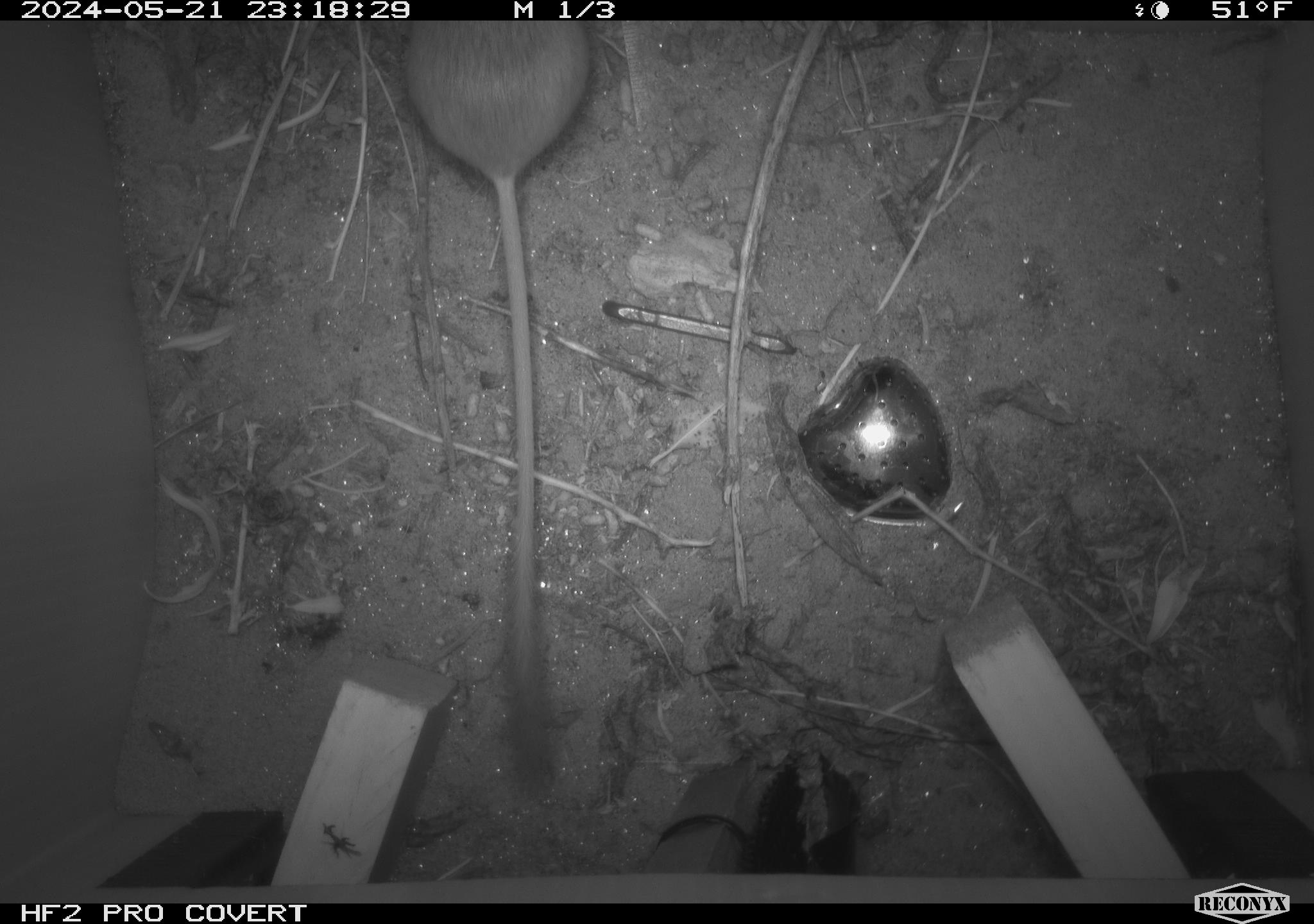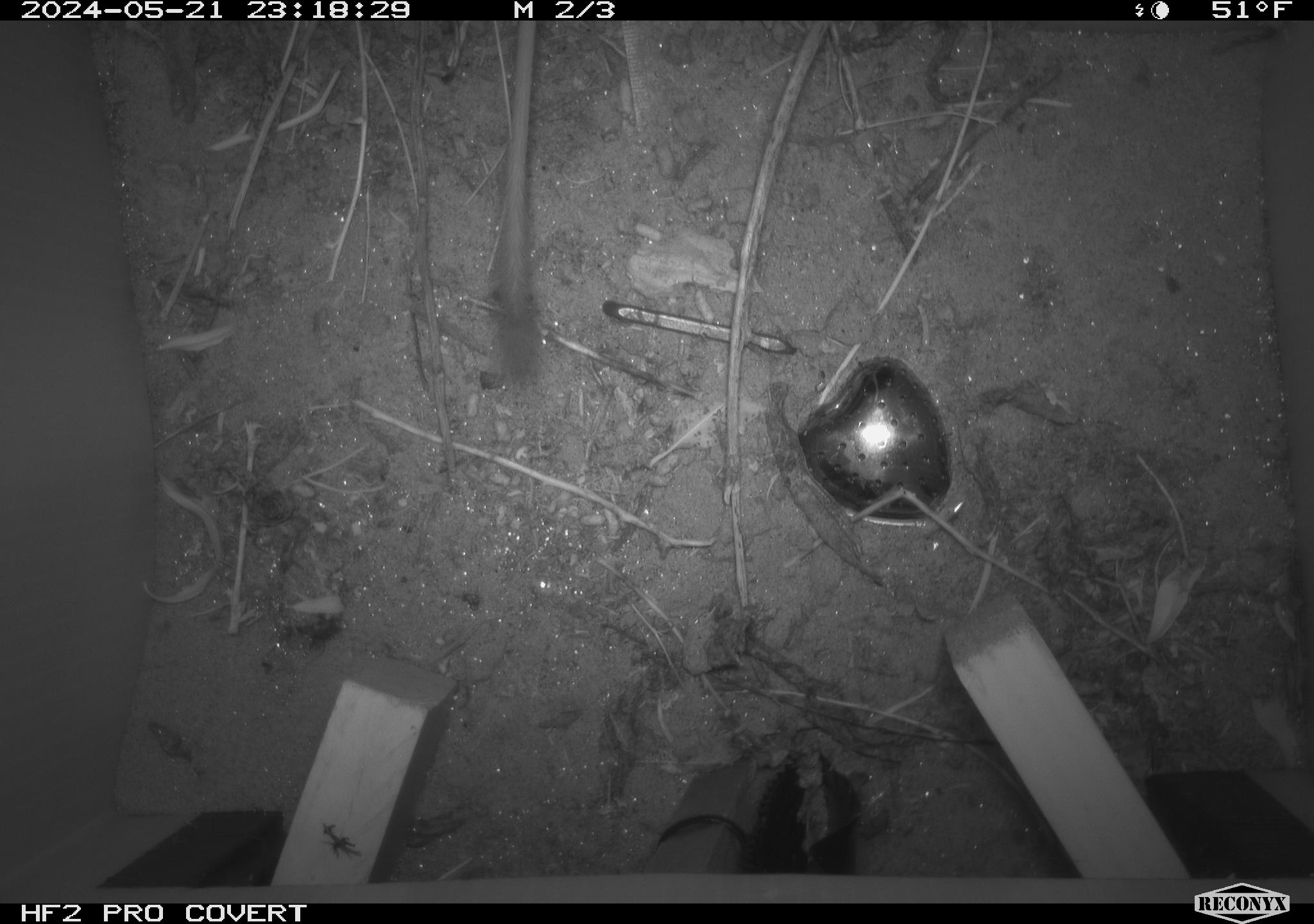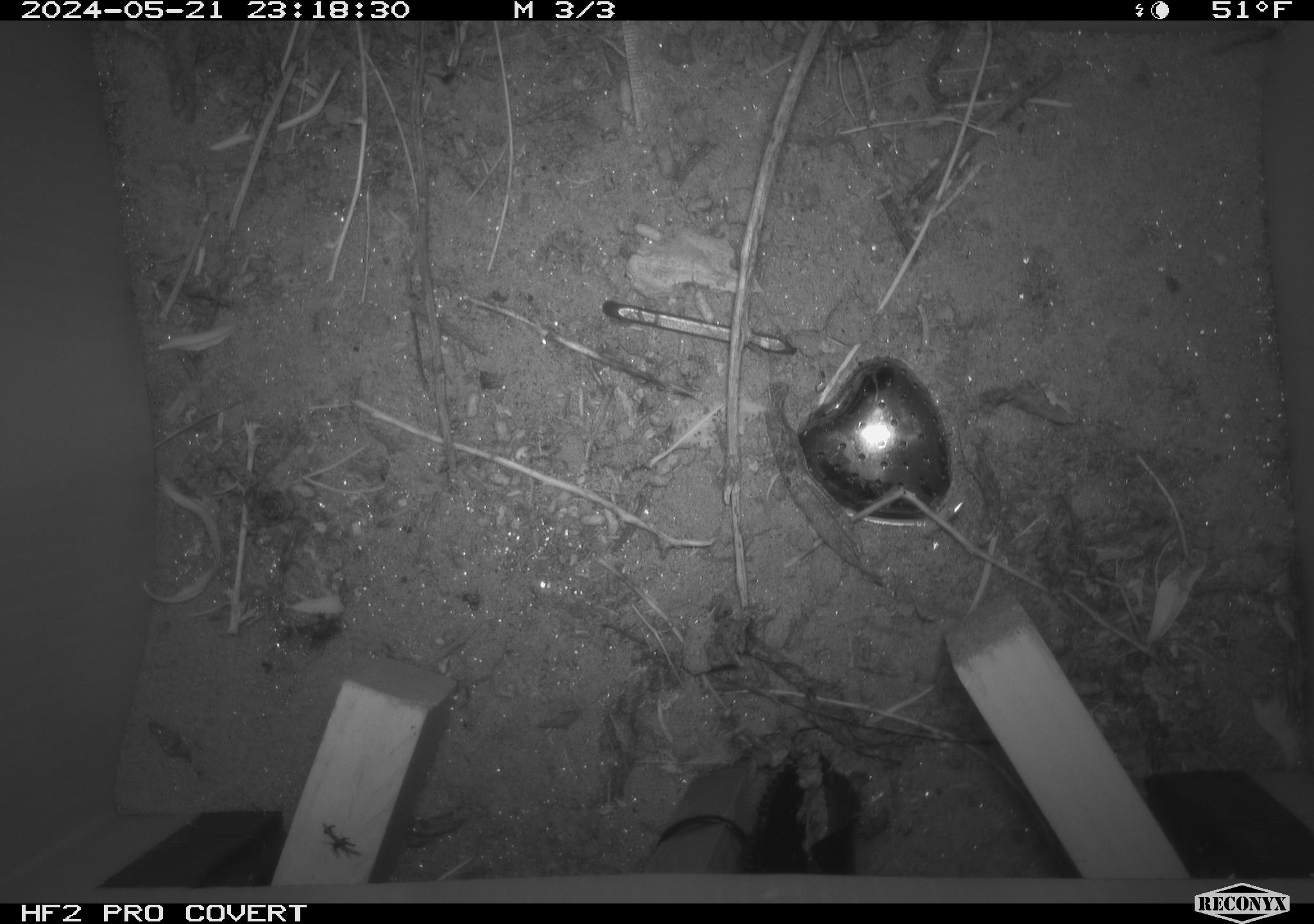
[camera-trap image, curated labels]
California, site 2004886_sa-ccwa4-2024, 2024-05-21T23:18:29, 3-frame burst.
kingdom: Animalia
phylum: Chordata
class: Mammalia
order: Rodentia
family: Heteromyidae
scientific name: Heteromyidae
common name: kangaroo rats and pocket mice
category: heteromyidae family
Heteromyidae family (kangaroo rats and pocket mice) (Heteromyidae).